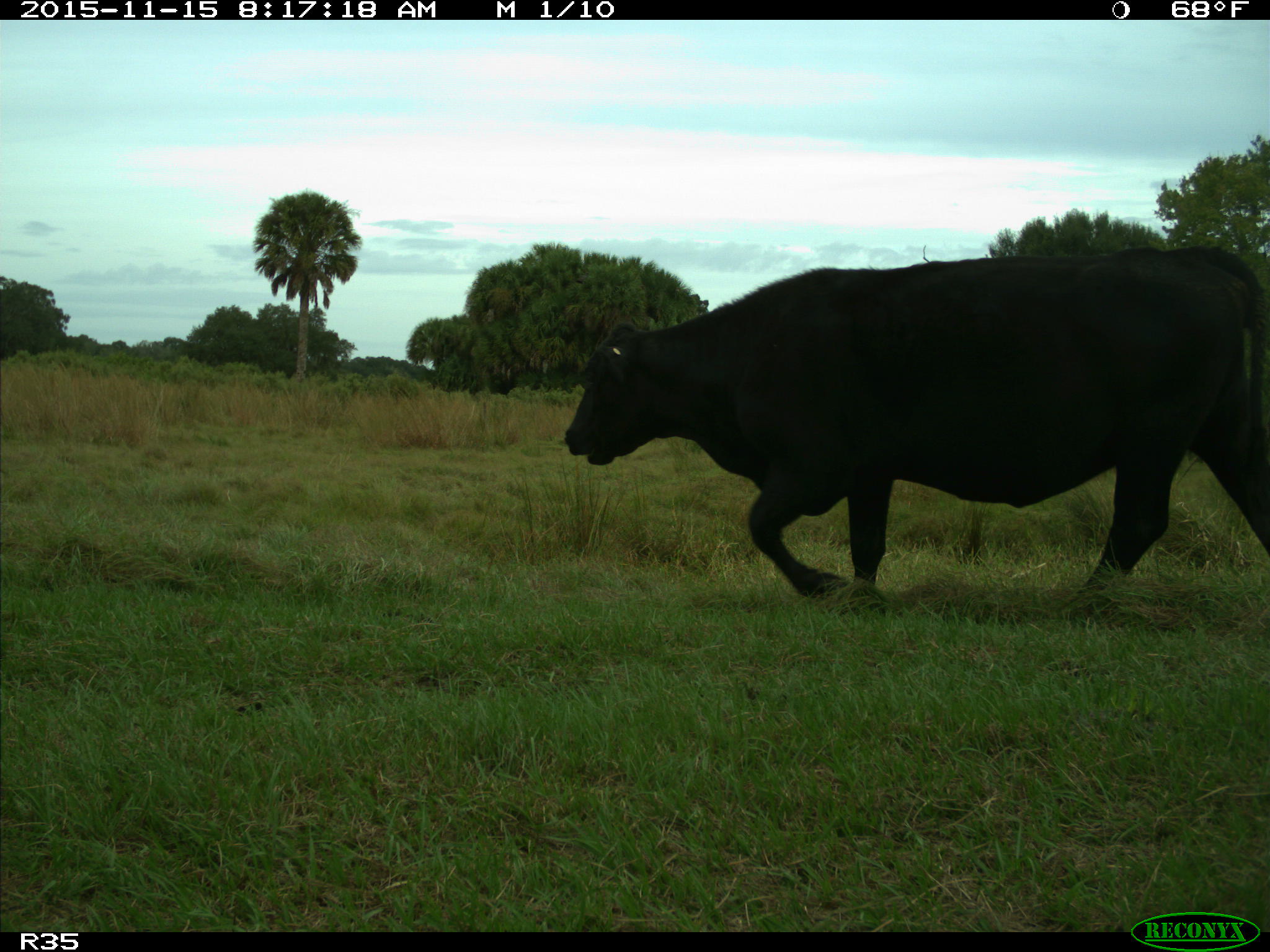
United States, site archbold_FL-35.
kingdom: Animalia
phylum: Chordata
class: Mammalia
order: Artiodactyla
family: Bovidae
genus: Bos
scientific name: Bos taurus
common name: domestic cow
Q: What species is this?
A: Bos taurus (domestic cow).